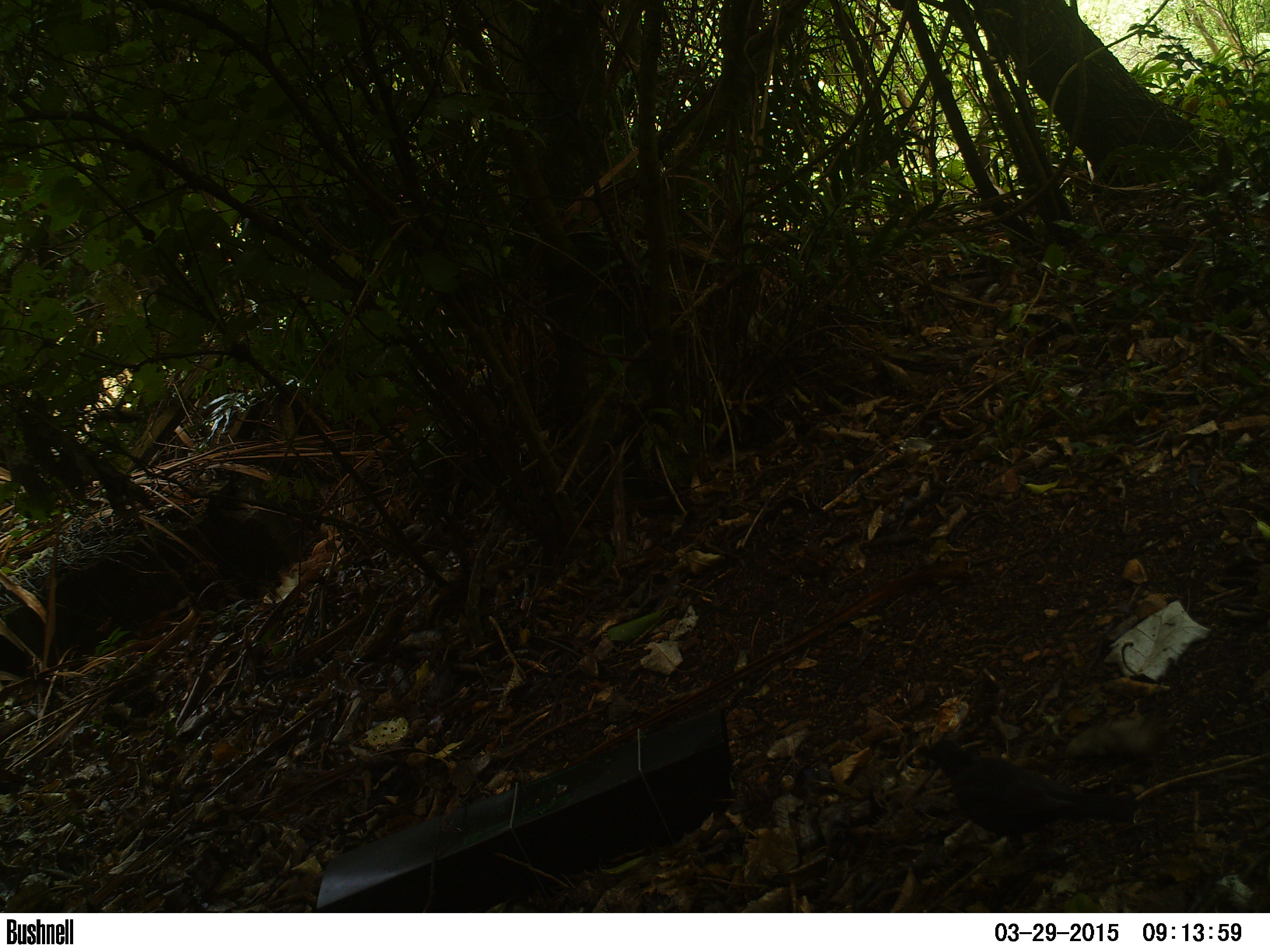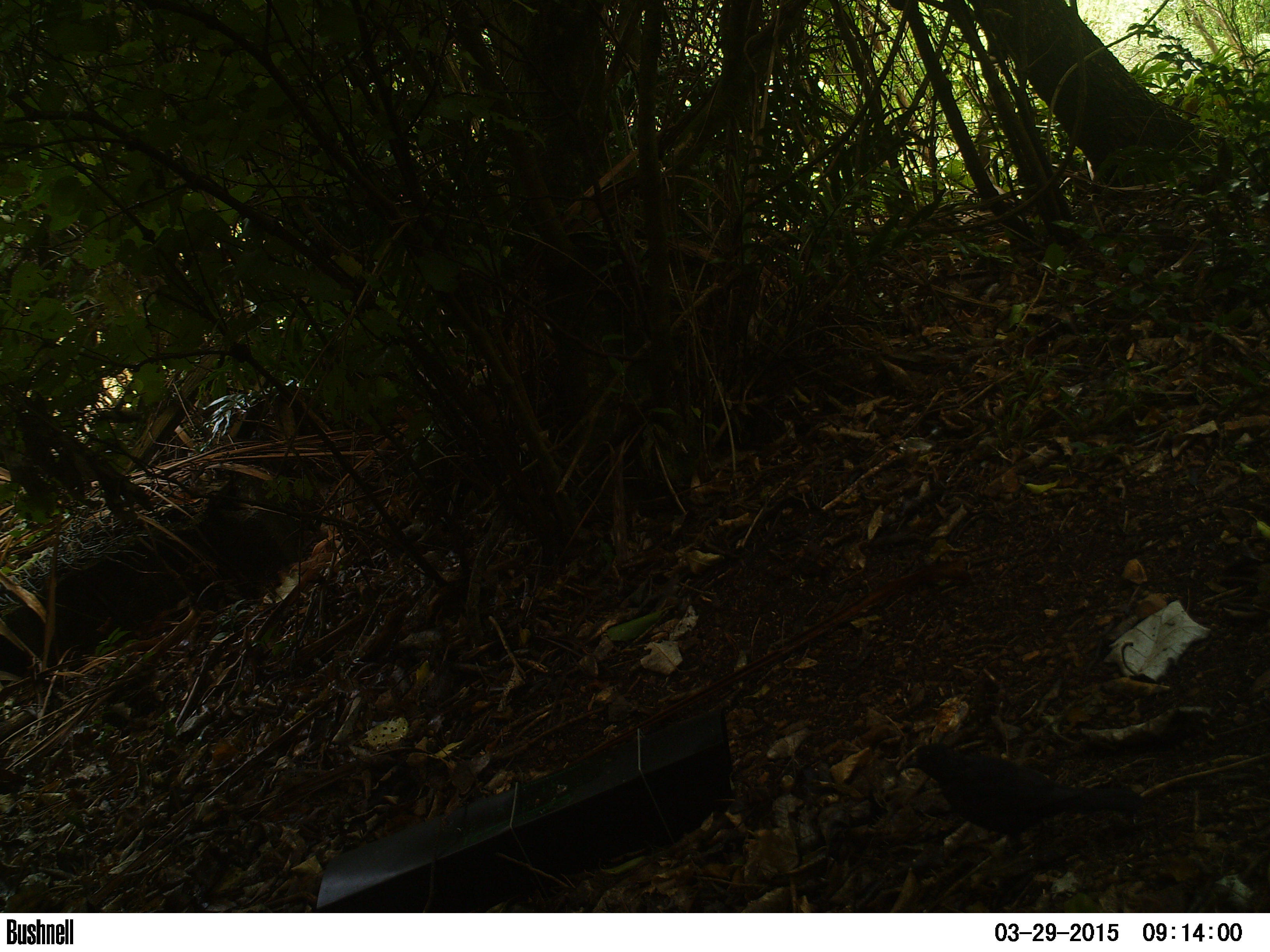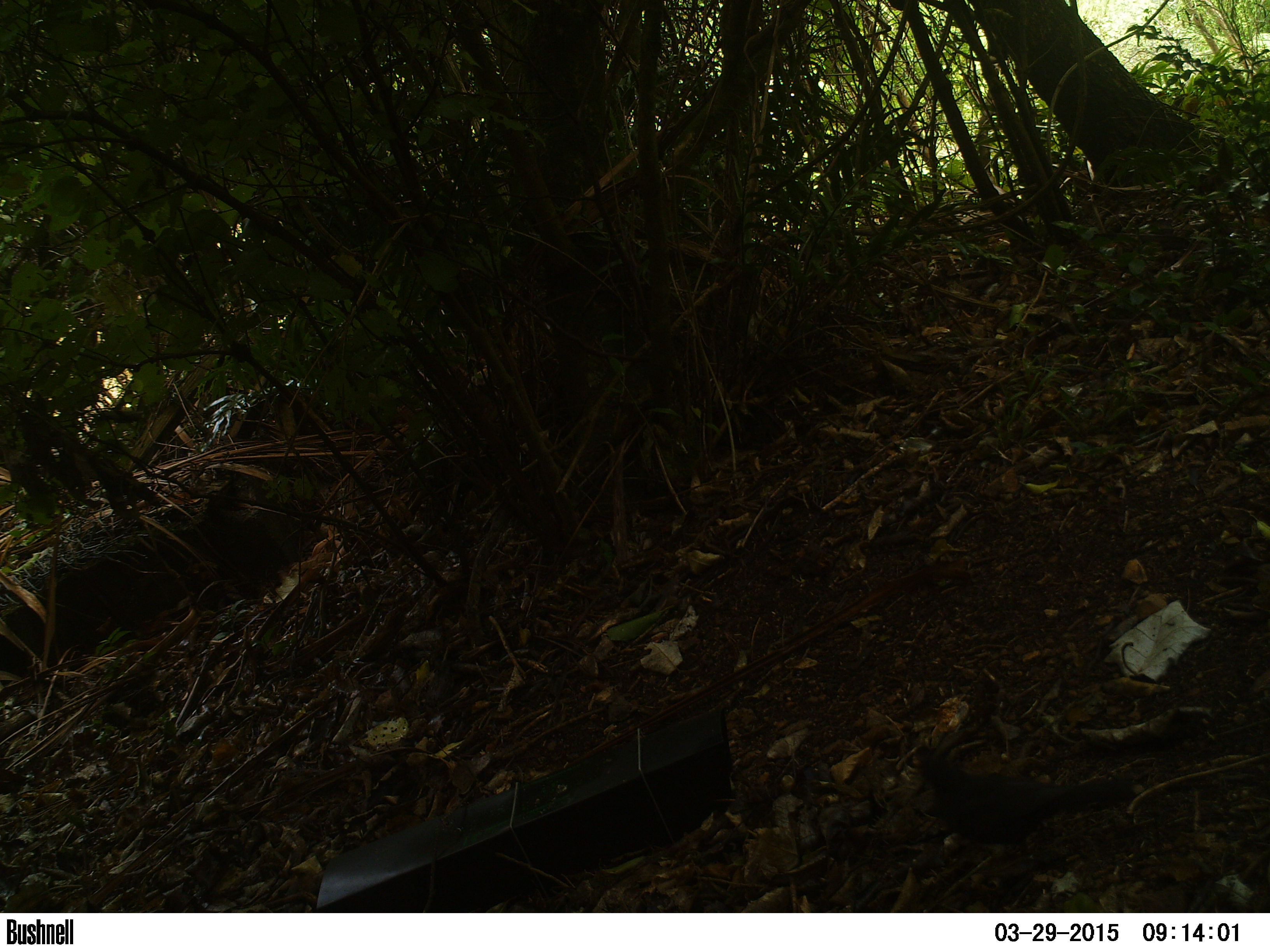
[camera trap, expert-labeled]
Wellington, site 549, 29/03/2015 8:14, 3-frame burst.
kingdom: Animalia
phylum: Chordata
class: Aves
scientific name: Aves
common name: bird